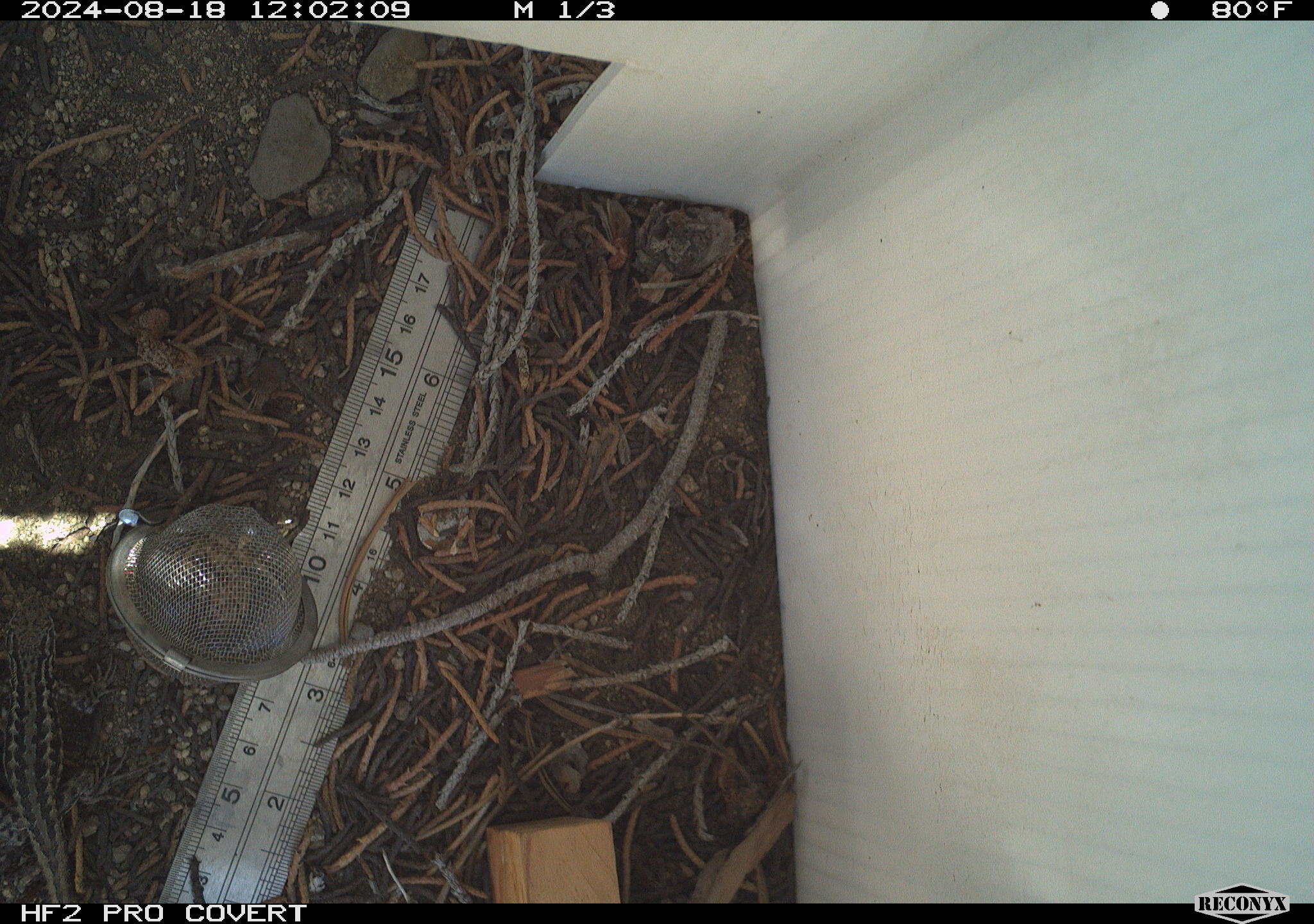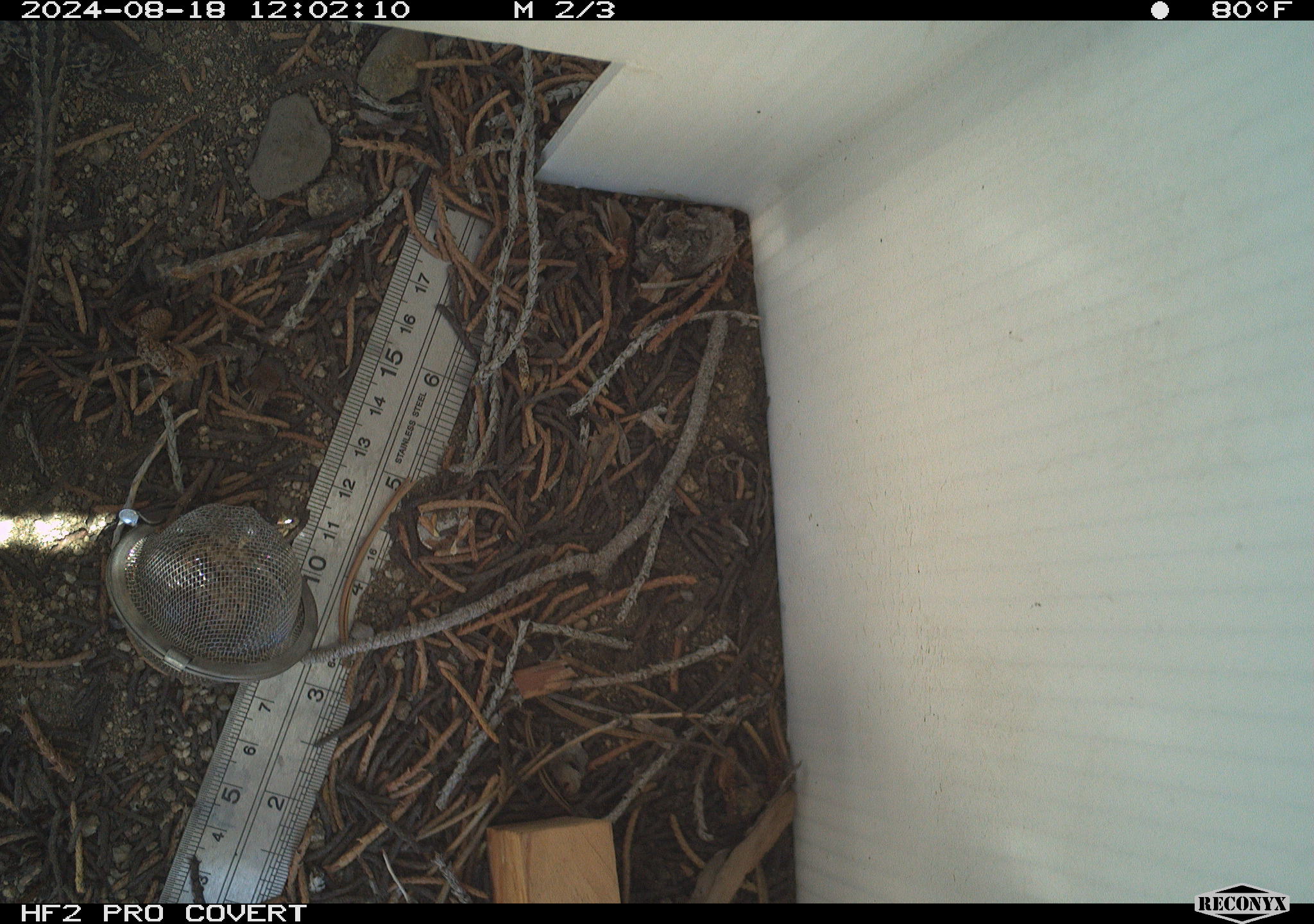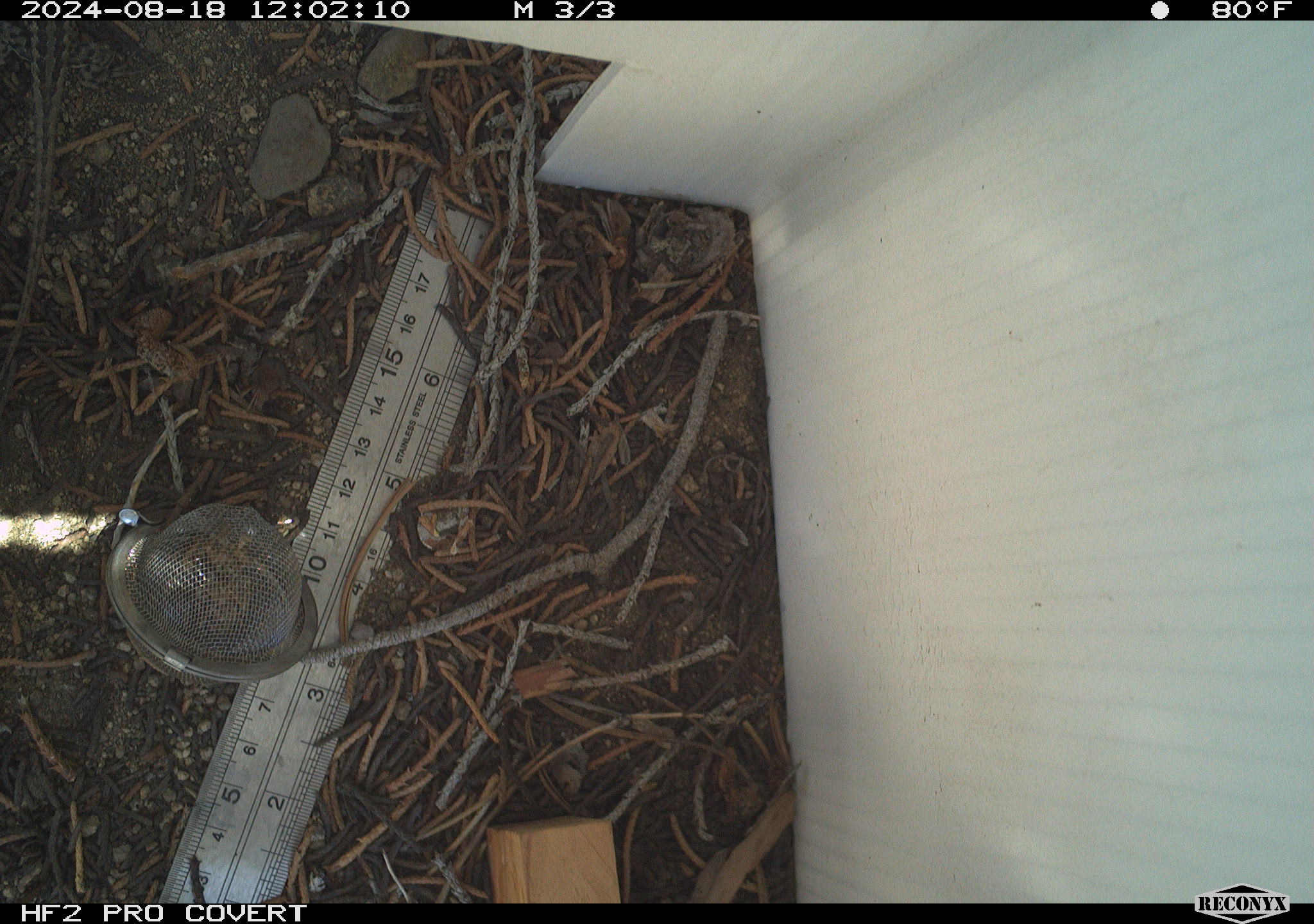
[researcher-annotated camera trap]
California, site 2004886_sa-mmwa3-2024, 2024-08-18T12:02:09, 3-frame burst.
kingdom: Animalia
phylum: Chordata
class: Reptilia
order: Squamata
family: Phrynosomatidae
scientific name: Phrynosomatidae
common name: phrynosomatid lizards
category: phrynosomatidae family